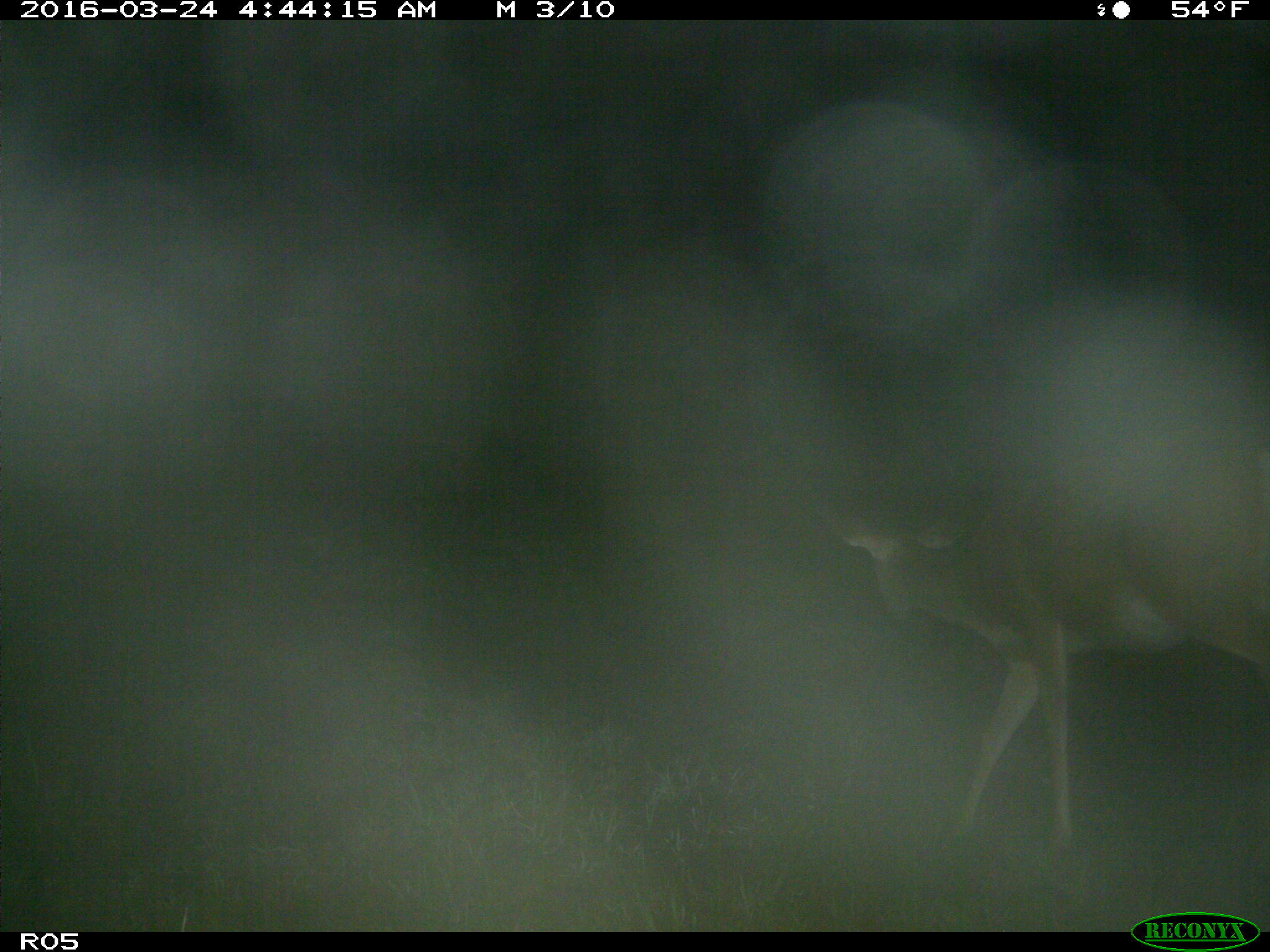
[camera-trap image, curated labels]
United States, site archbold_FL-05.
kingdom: Animalia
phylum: Chordata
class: Mammalia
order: Artiodactyla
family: Cervidae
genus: Odocoileus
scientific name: Odocoileus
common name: deer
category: unidentified deer